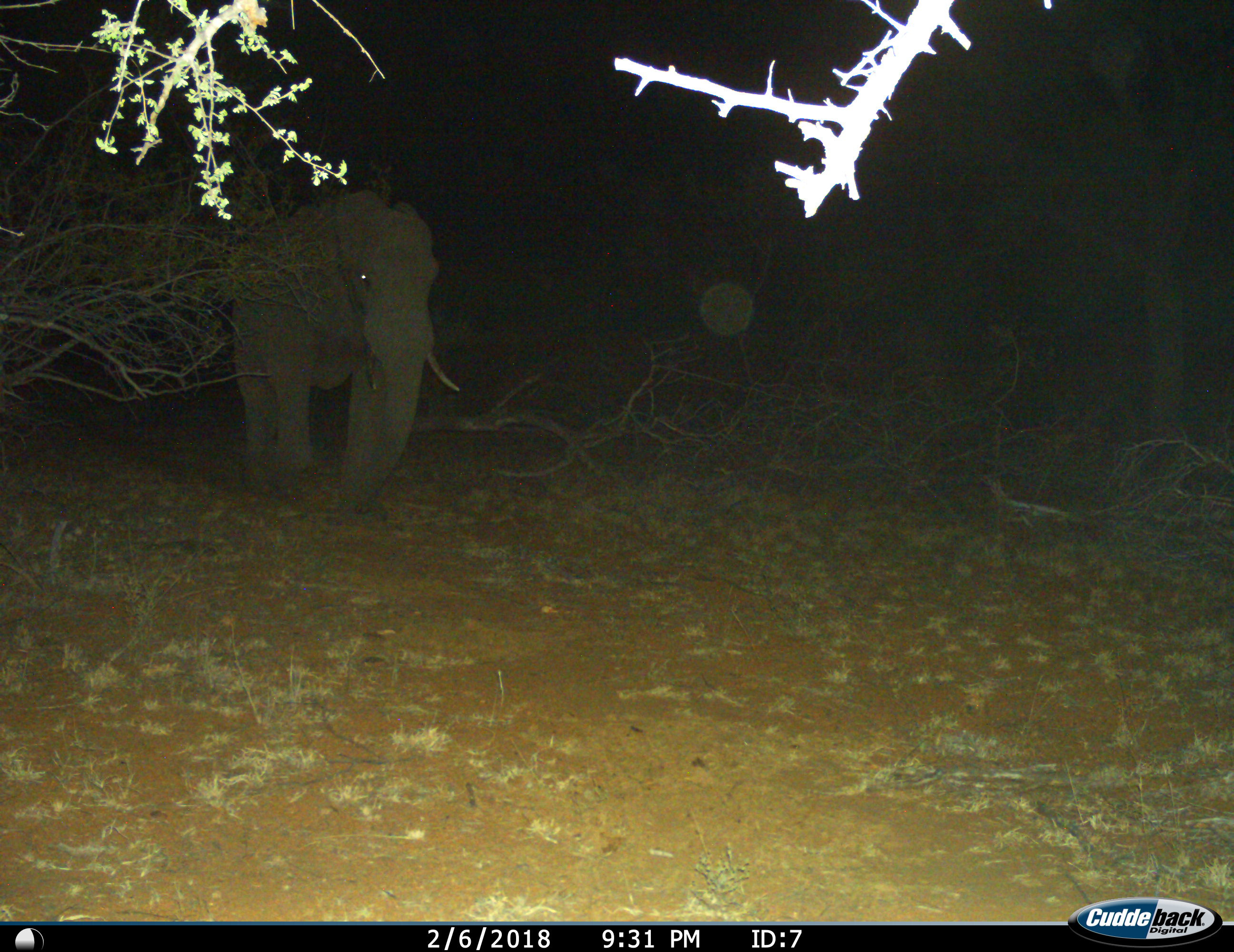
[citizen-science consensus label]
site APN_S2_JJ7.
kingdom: Animalia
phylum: Chordata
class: Mammalia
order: Proboscidea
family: Elephantidae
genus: Loxodonta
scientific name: Loxodonta africana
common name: african bush elephant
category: elephant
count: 1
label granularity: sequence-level